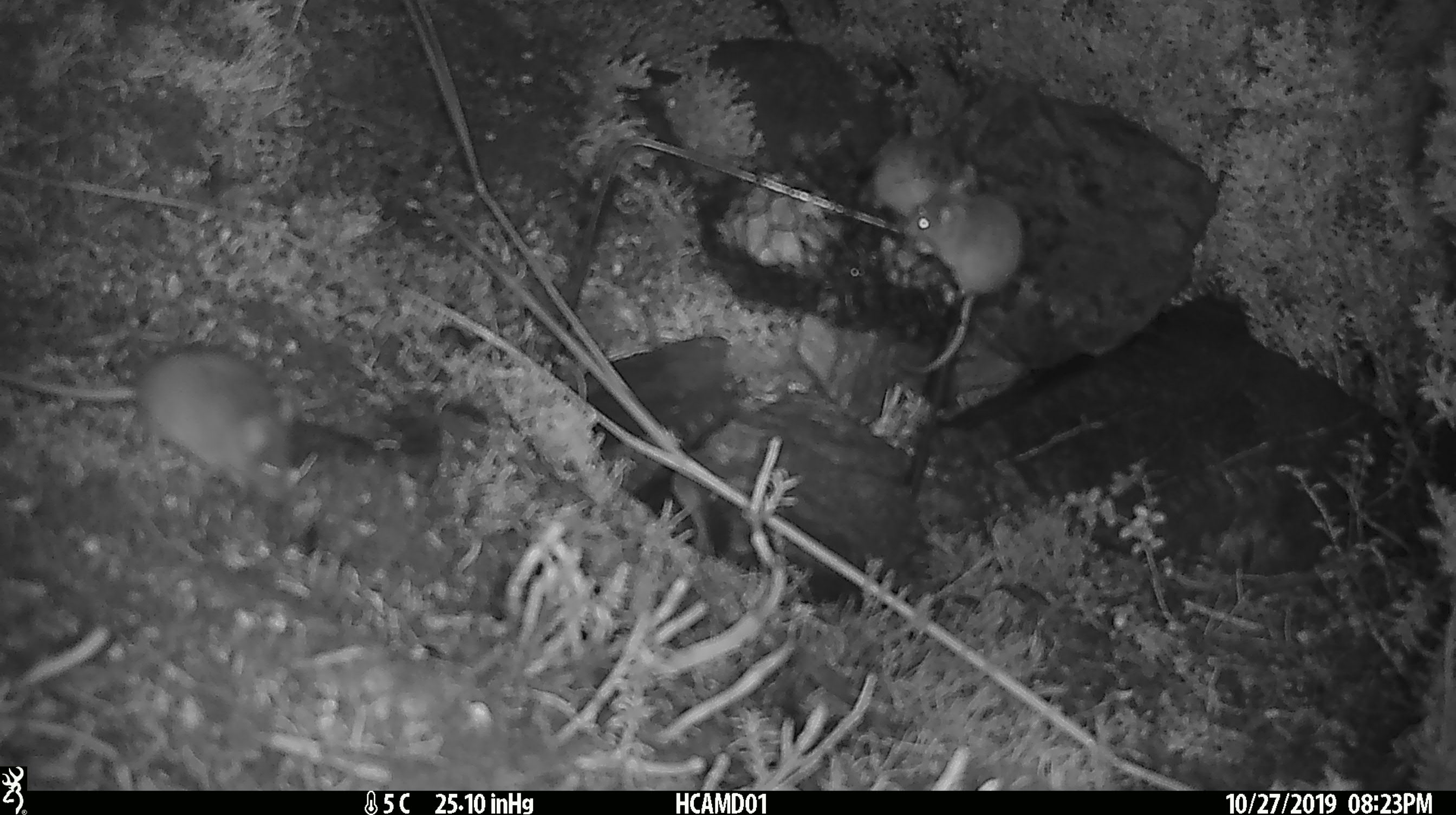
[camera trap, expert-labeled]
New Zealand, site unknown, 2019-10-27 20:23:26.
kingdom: Animalia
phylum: Chordata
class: Mammalia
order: Rodentia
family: Muridae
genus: Mus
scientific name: Mus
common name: mouse